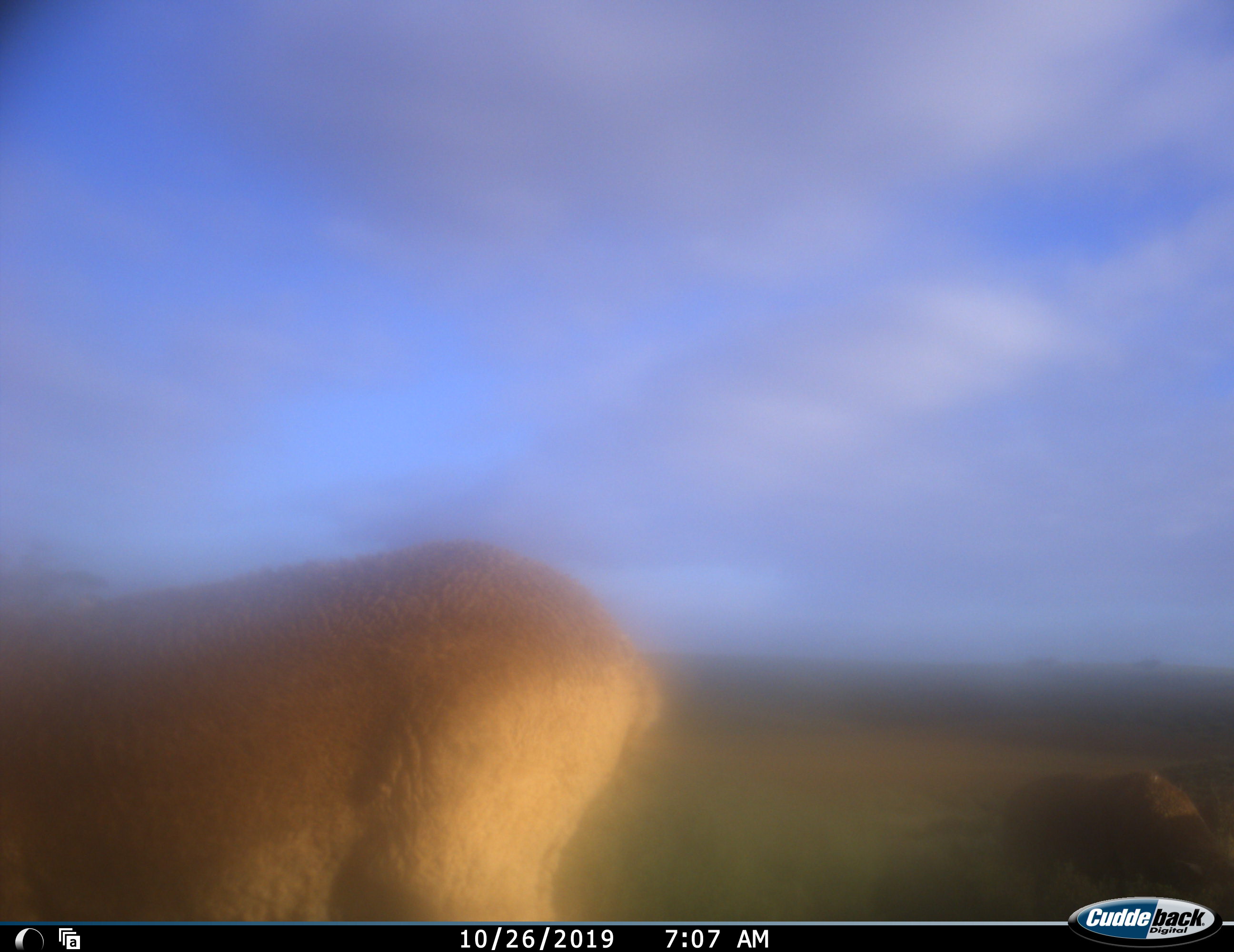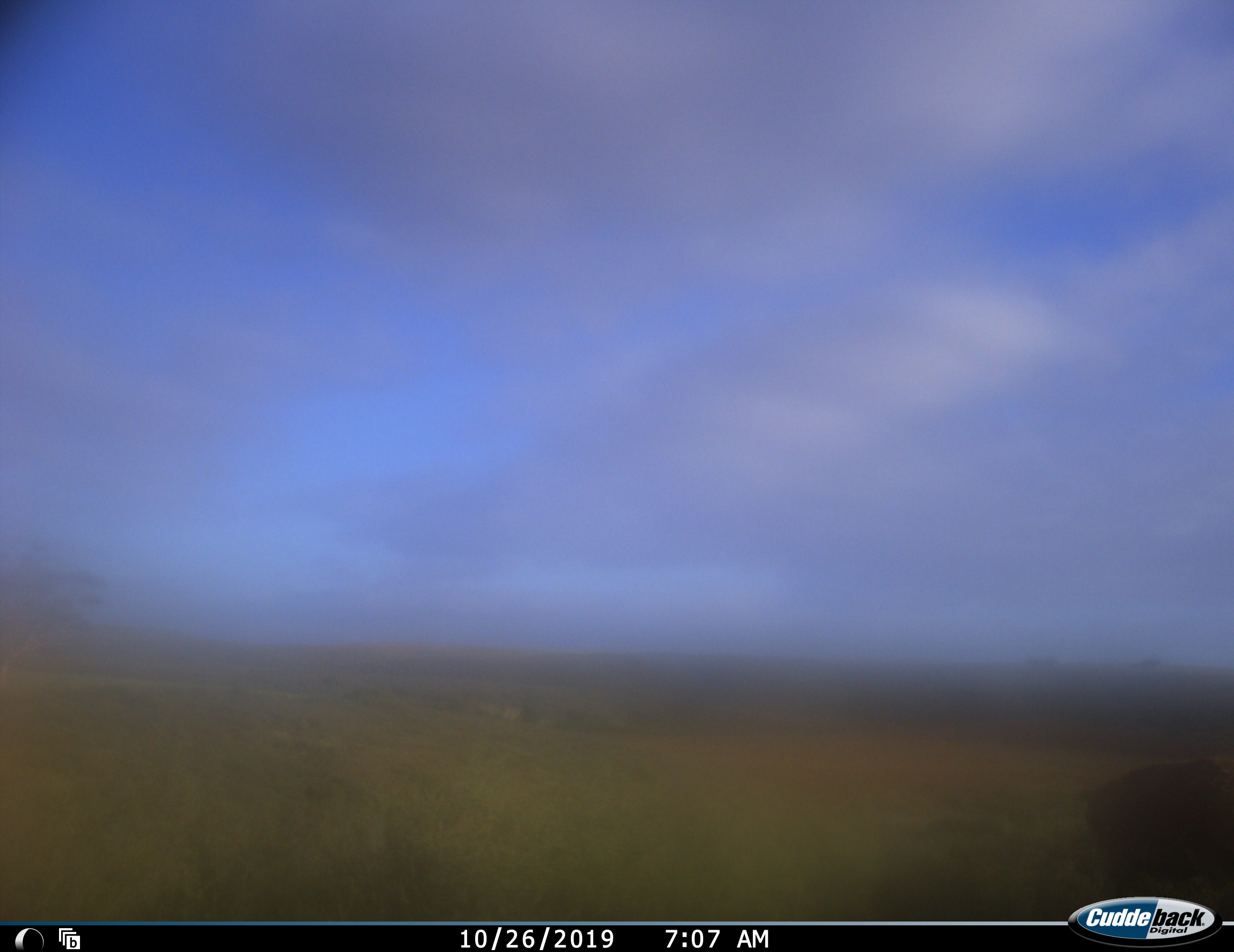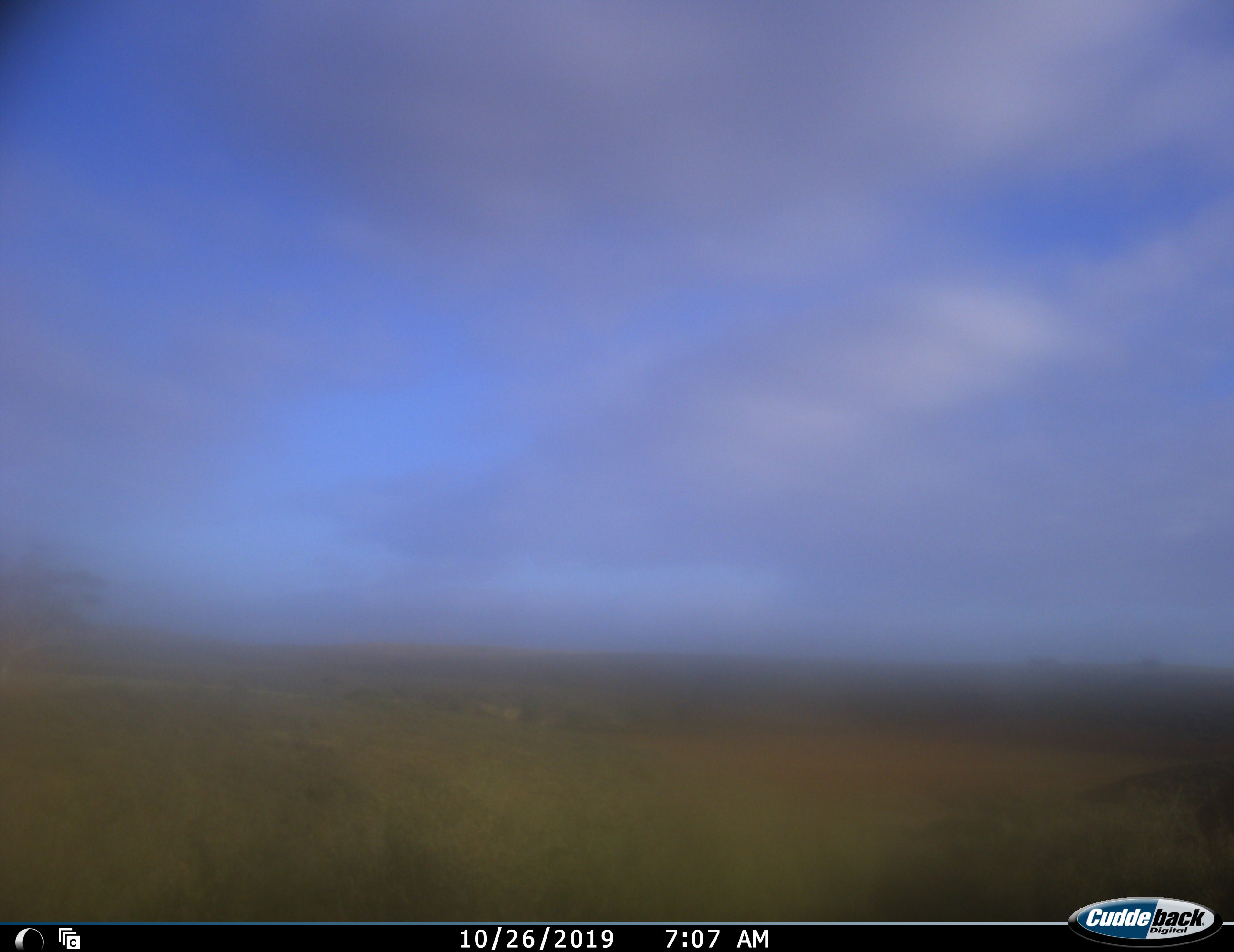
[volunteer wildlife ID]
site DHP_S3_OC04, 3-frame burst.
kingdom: Animalia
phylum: Chordata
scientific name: Vertebrata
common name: domestic animal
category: domesticanimal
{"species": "domesticanimal (domestic animal) (Vertebrata)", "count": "2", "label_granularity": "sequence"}